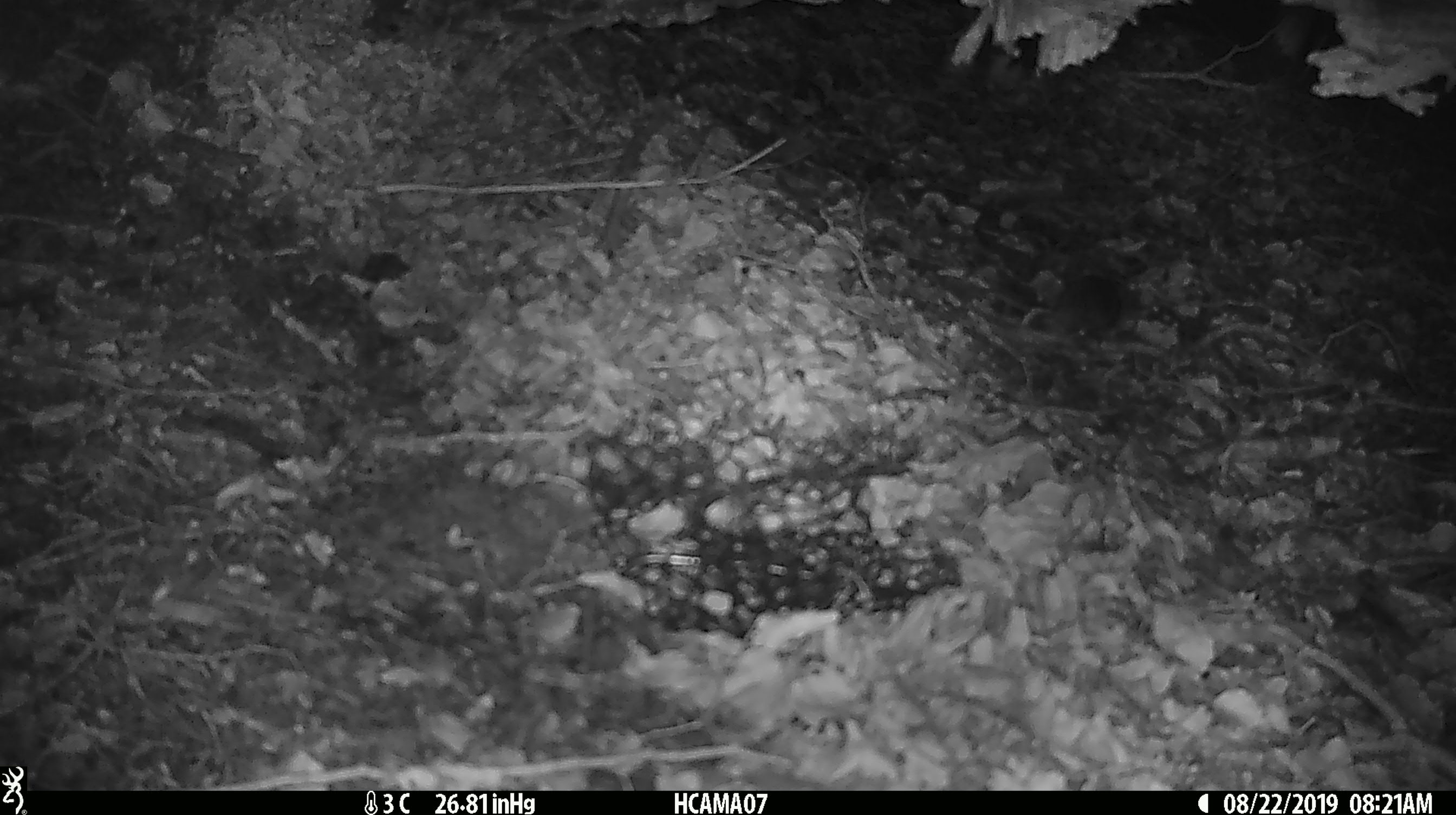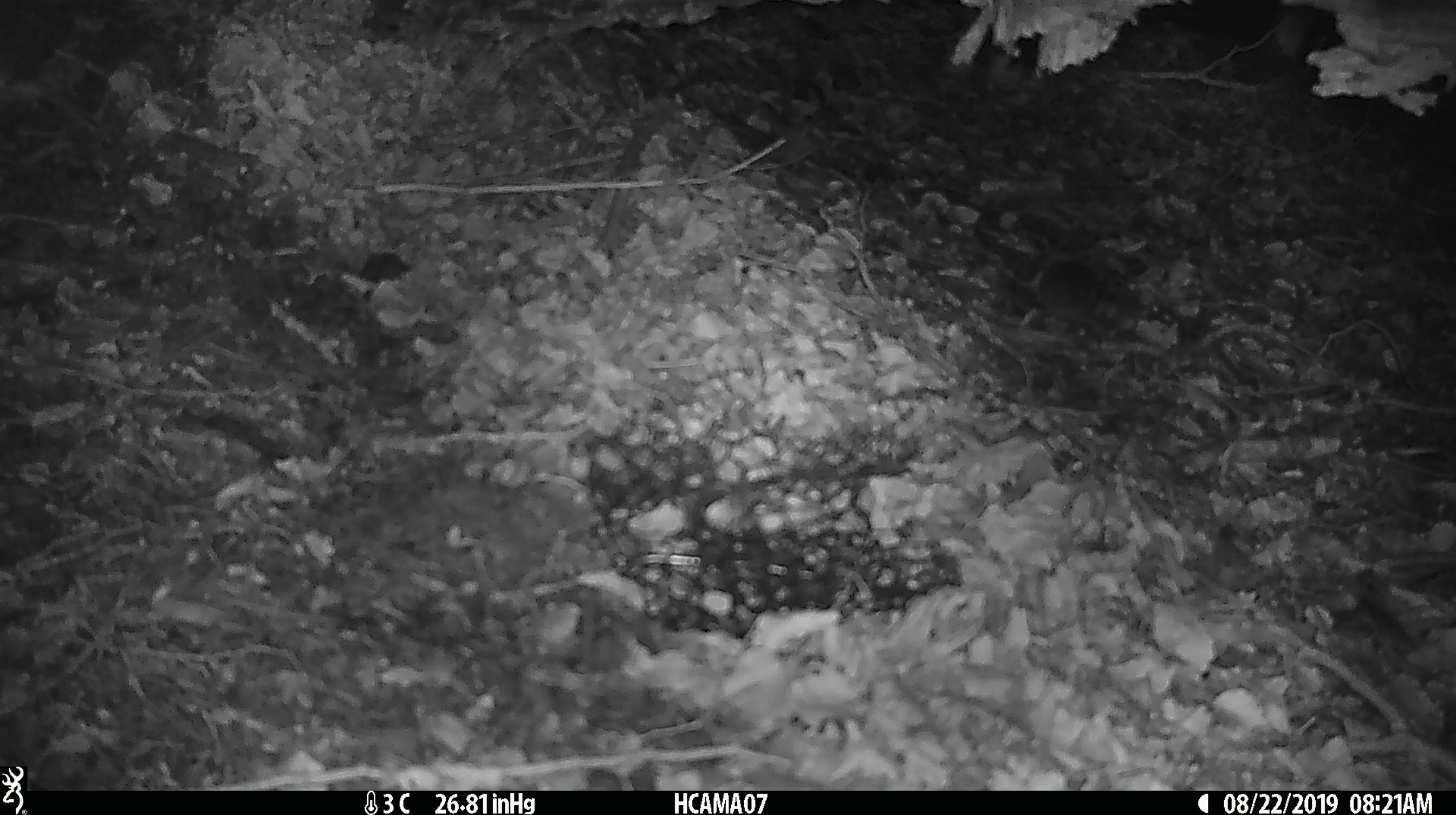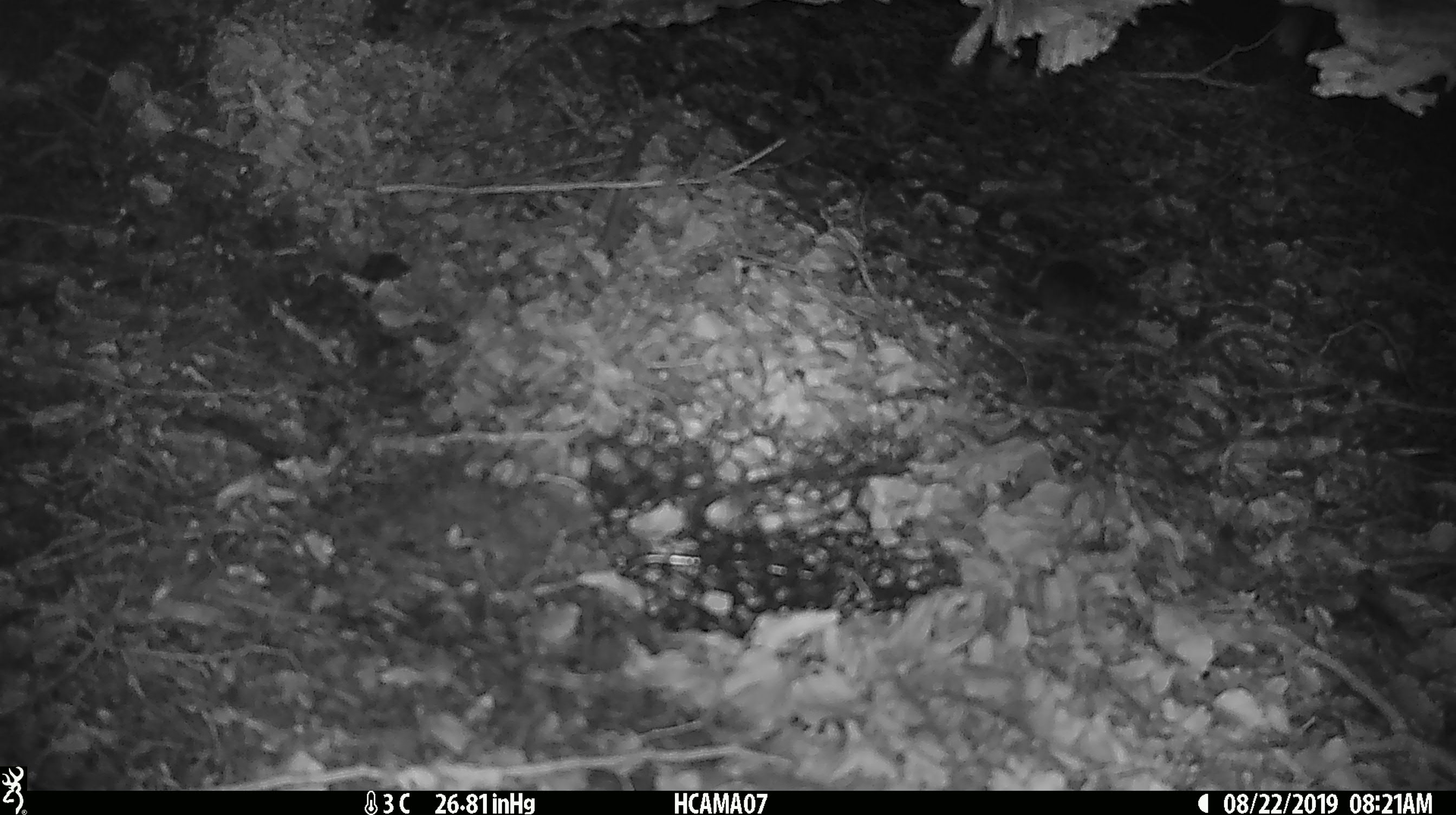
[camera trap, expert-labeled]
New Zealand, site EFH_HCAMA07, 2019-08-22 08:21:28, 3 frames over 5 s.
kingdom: Animalia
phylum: Chordata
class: Mammalia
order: Rodentia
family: Muridae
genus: Mus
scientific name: Mus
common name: mouse